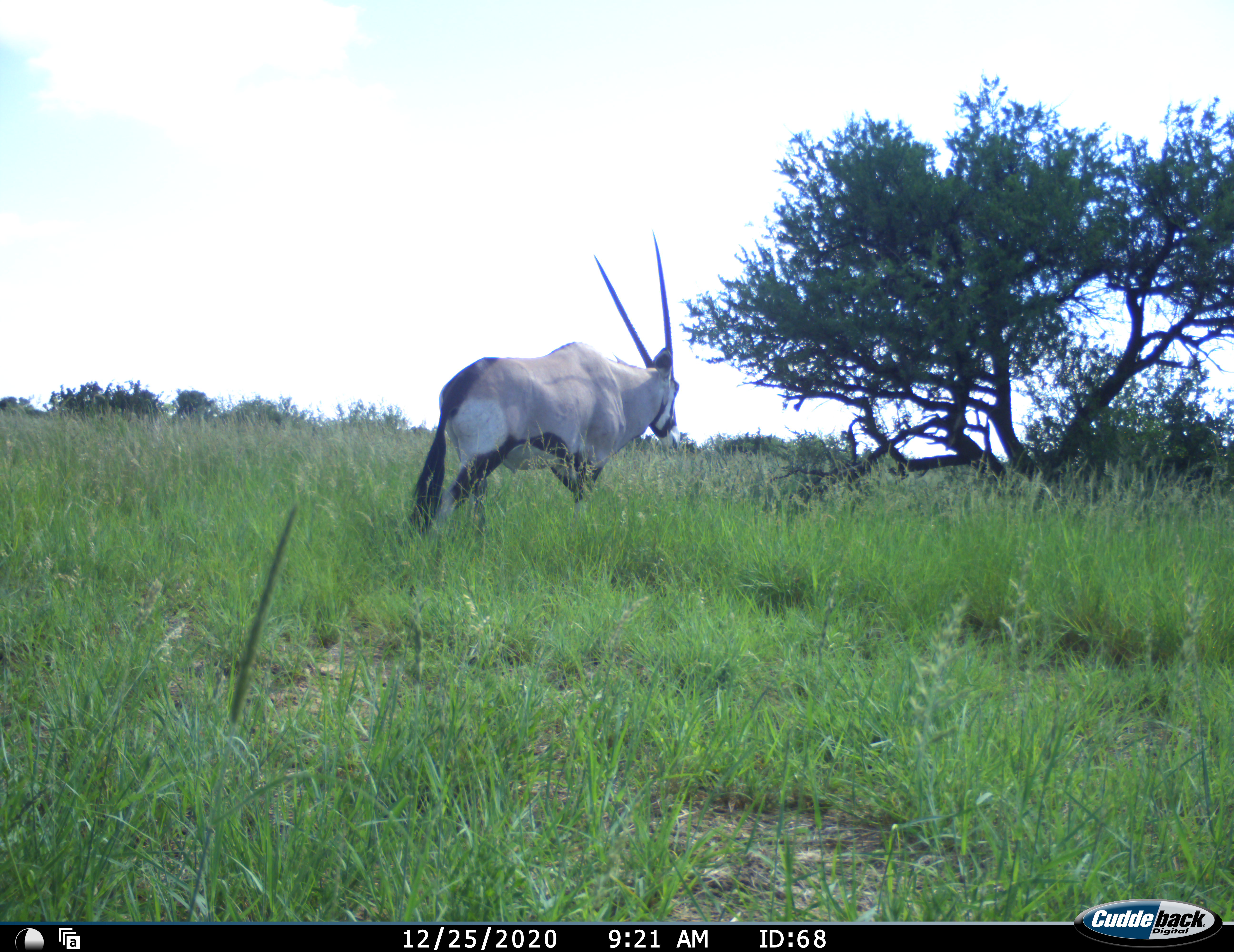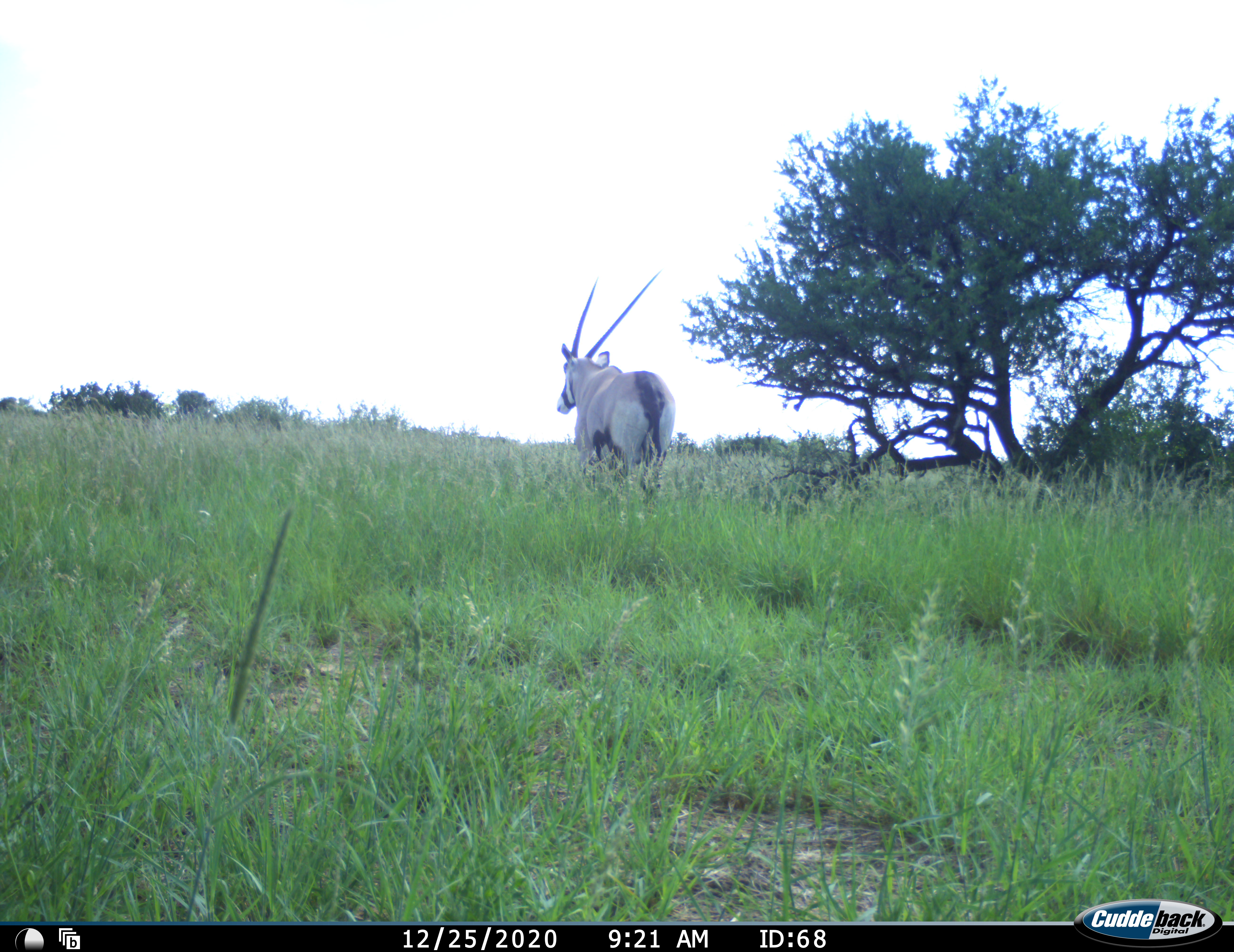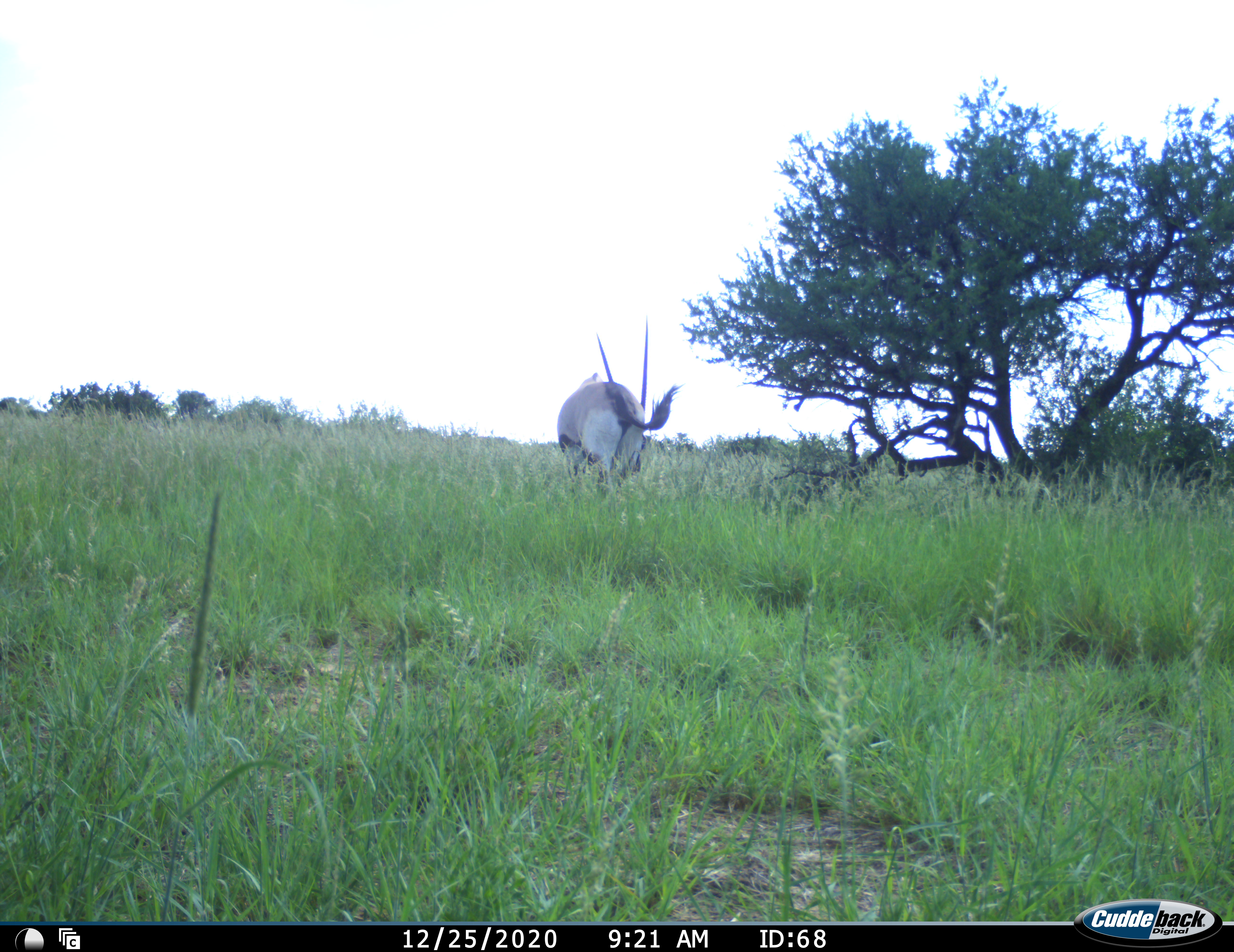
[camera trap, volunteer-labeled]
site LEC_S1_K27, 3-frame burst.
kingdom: Animalia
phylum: Chordata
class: Mammalia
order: Artiodactyla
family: Bovidae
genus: Oryx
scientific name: Oryx gazella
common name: gemsbok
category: oryx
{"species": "oryx (gemsbok) (Oryx gazella)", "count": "1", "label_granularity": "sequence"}